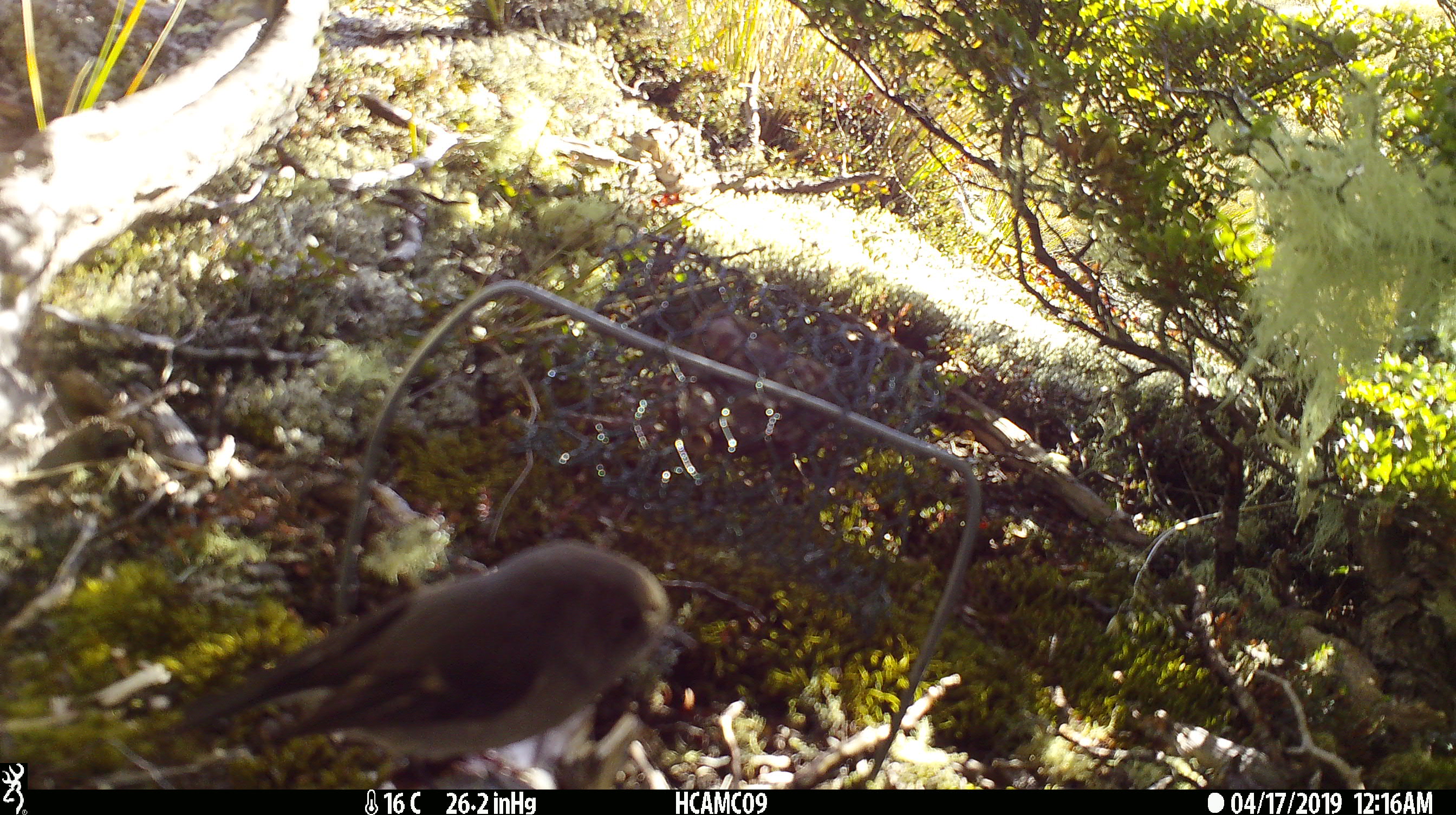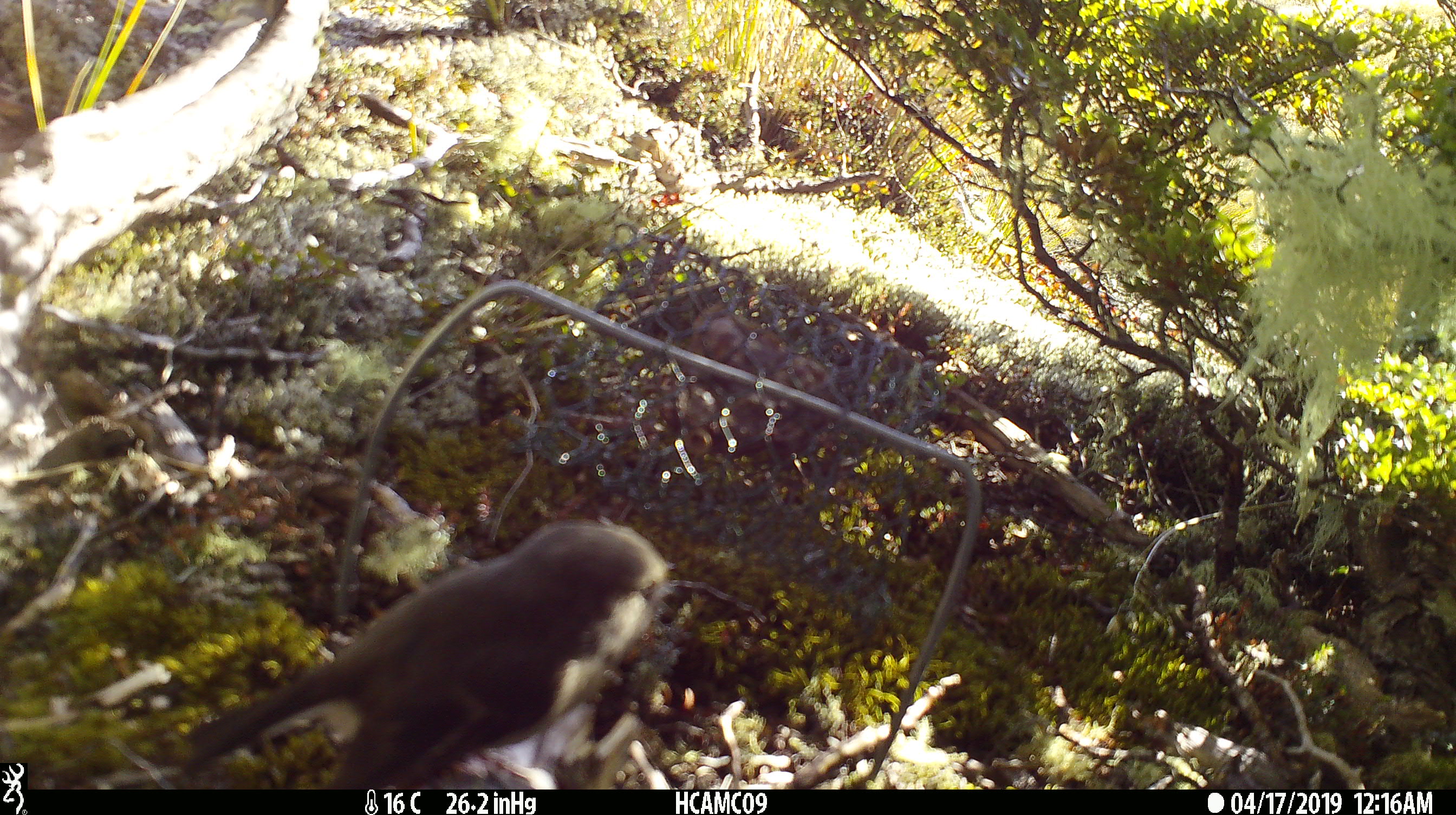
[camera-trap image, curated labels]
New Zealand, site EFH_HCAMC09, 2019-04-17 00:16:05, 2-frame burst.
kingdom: Animalia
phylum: Chordata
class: Aves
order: Passeriformes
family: Petroicidae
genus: Petroica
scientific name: Petroica macrocephala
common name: tomtit